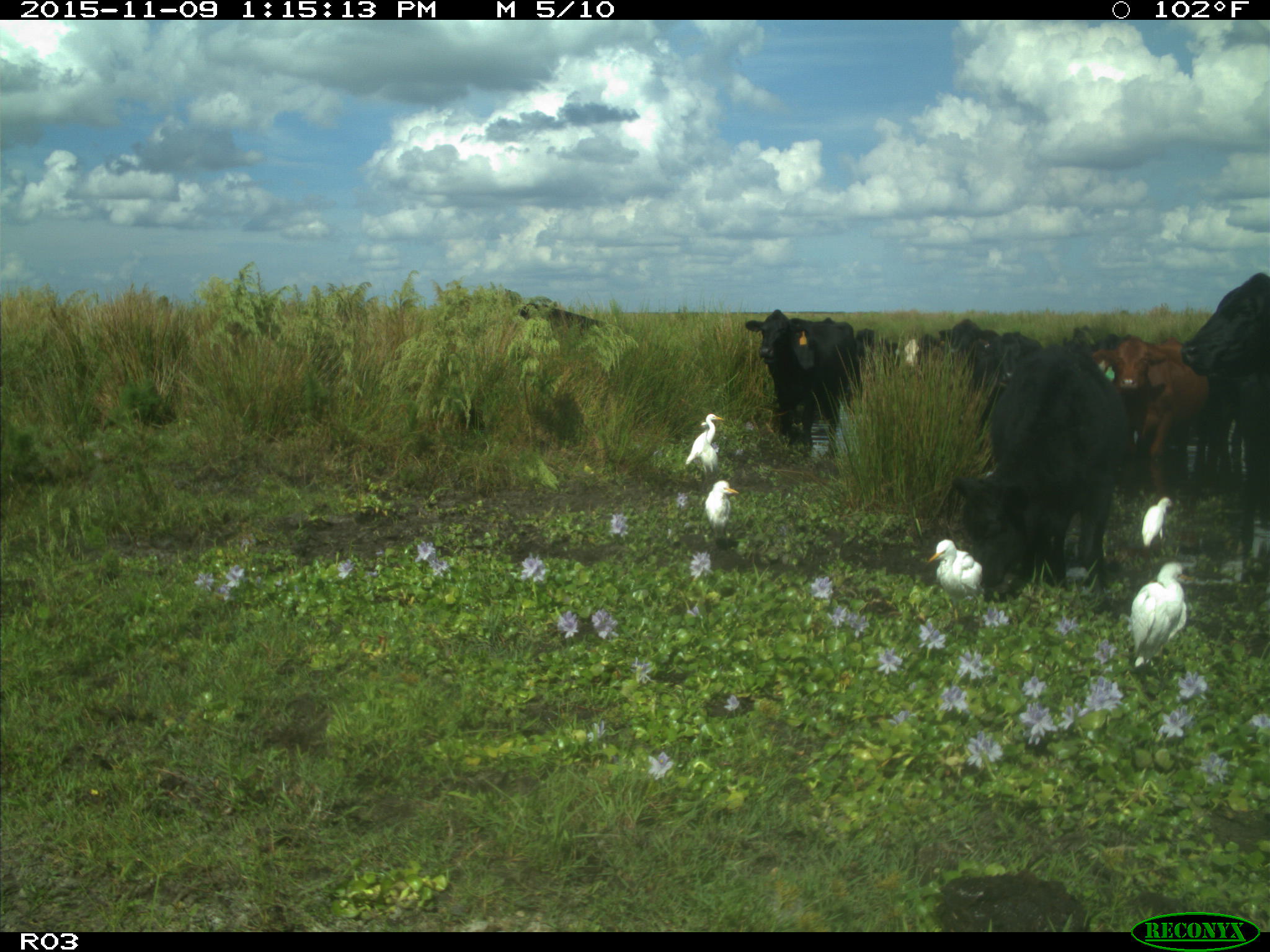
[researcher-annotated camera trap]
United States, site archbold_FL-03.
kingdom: Animalia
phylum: Chordata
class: Mammalia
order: Artiodactyla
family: Bovidae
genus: Bos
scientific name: Bos taurus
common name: domestic cow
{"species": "Bos taurus (domestic cow)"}